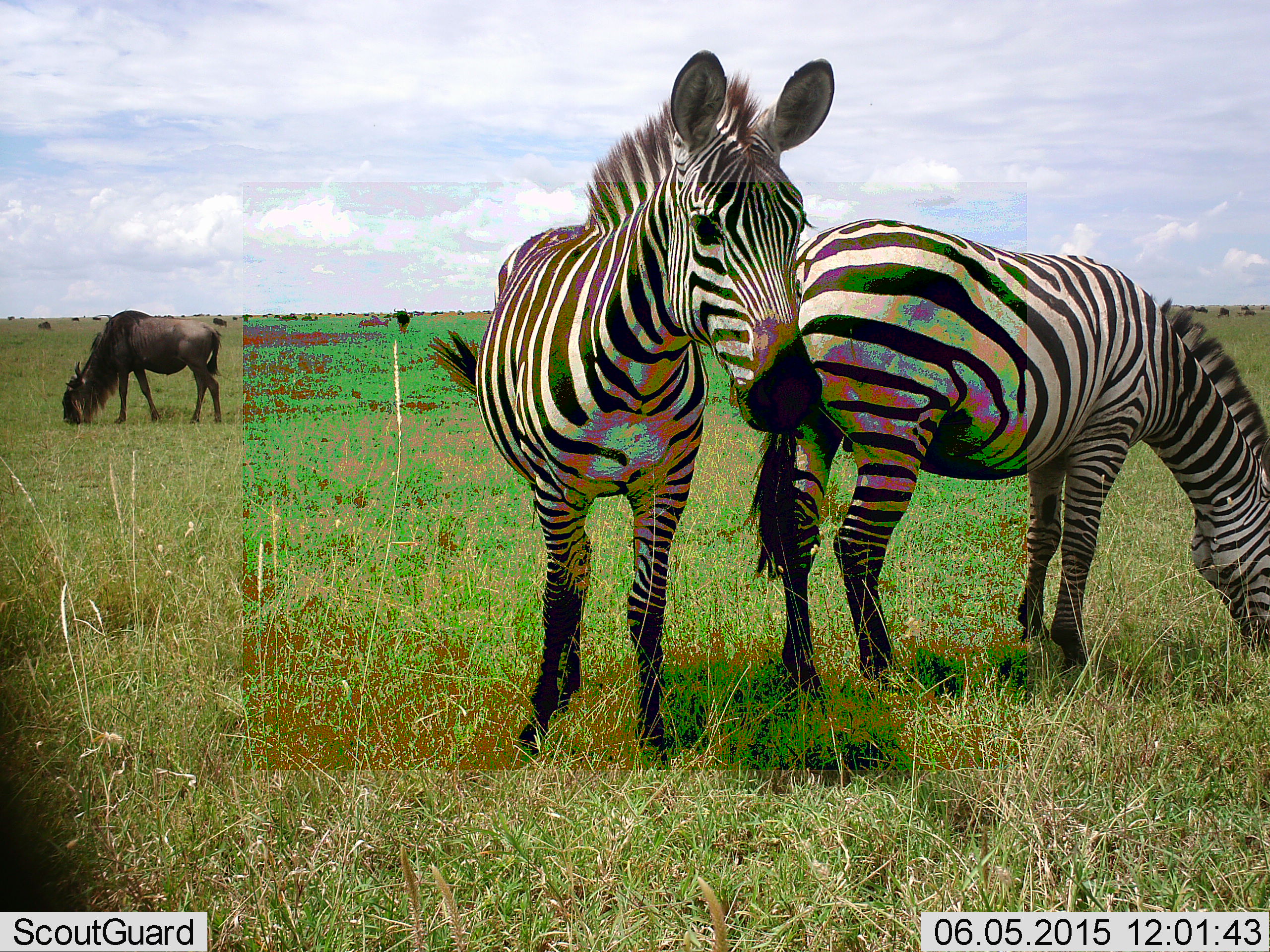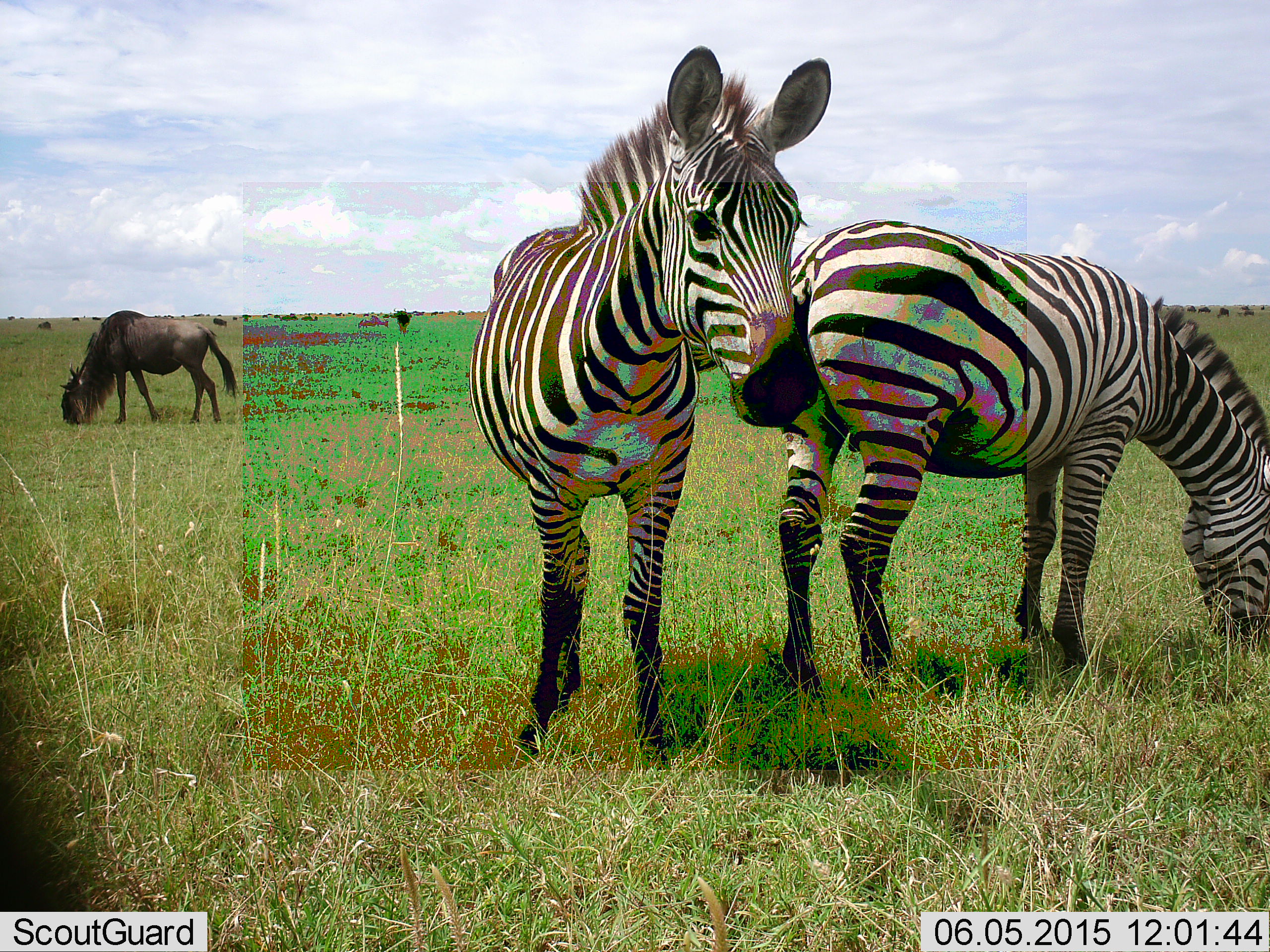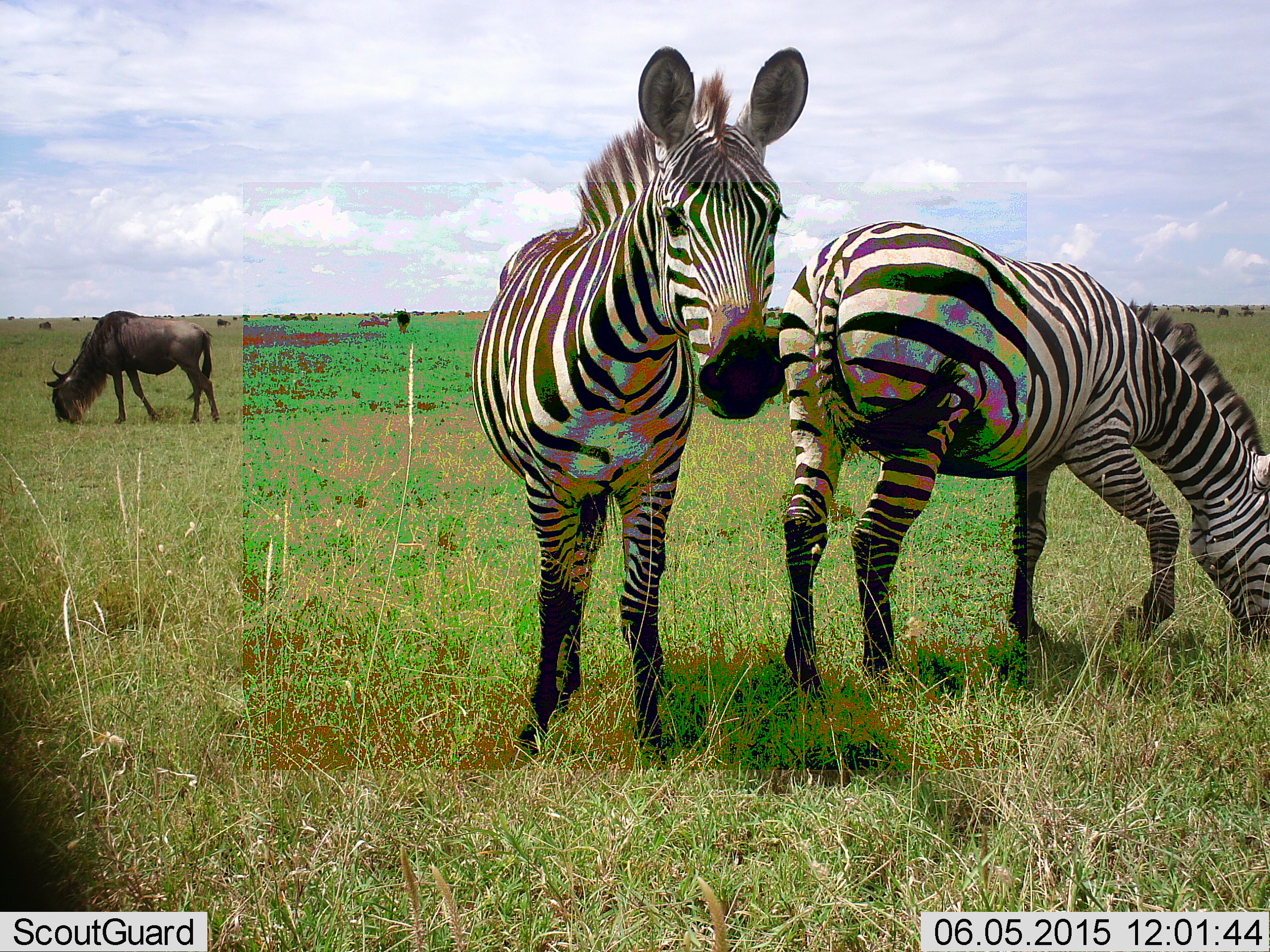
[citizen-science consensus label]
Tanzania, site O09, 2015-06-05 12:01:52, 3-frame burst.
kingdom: Animalia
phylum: Chordata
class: Mammalia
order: Artiodactyla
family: Bovidae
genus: Connochaetes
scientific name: Connochaetes taurinus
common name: blue wildebeest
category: wildebeest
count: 1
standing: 11%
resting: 0%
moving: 0%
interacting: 0%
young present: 0%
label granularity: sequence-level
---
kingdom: Animalia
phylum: Chordata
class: Mammalia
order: Perissodactyla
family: Equidae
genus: Equus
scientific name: Equus quagga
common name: plains zebra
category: zebra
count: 2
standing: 100%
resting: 0%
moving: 0%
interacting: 0%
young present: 0%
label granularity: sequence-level